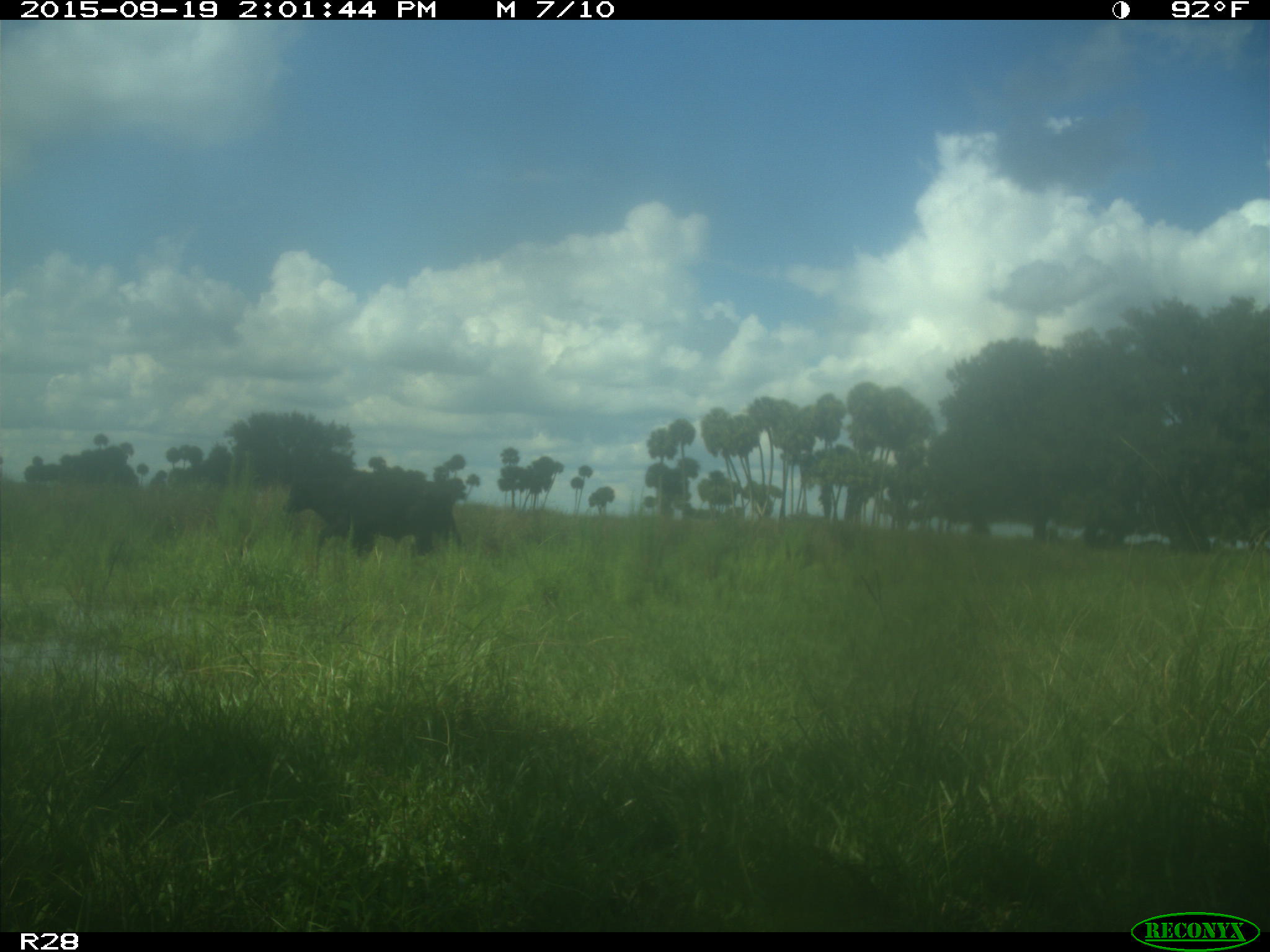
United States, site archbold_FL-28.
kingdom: Animalia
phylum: Chordata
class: Mammalia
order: Artiodactyla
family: Bovidae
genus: Bos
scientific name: Bos taurus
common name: domestic cow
Bos taurus (domestic cow).